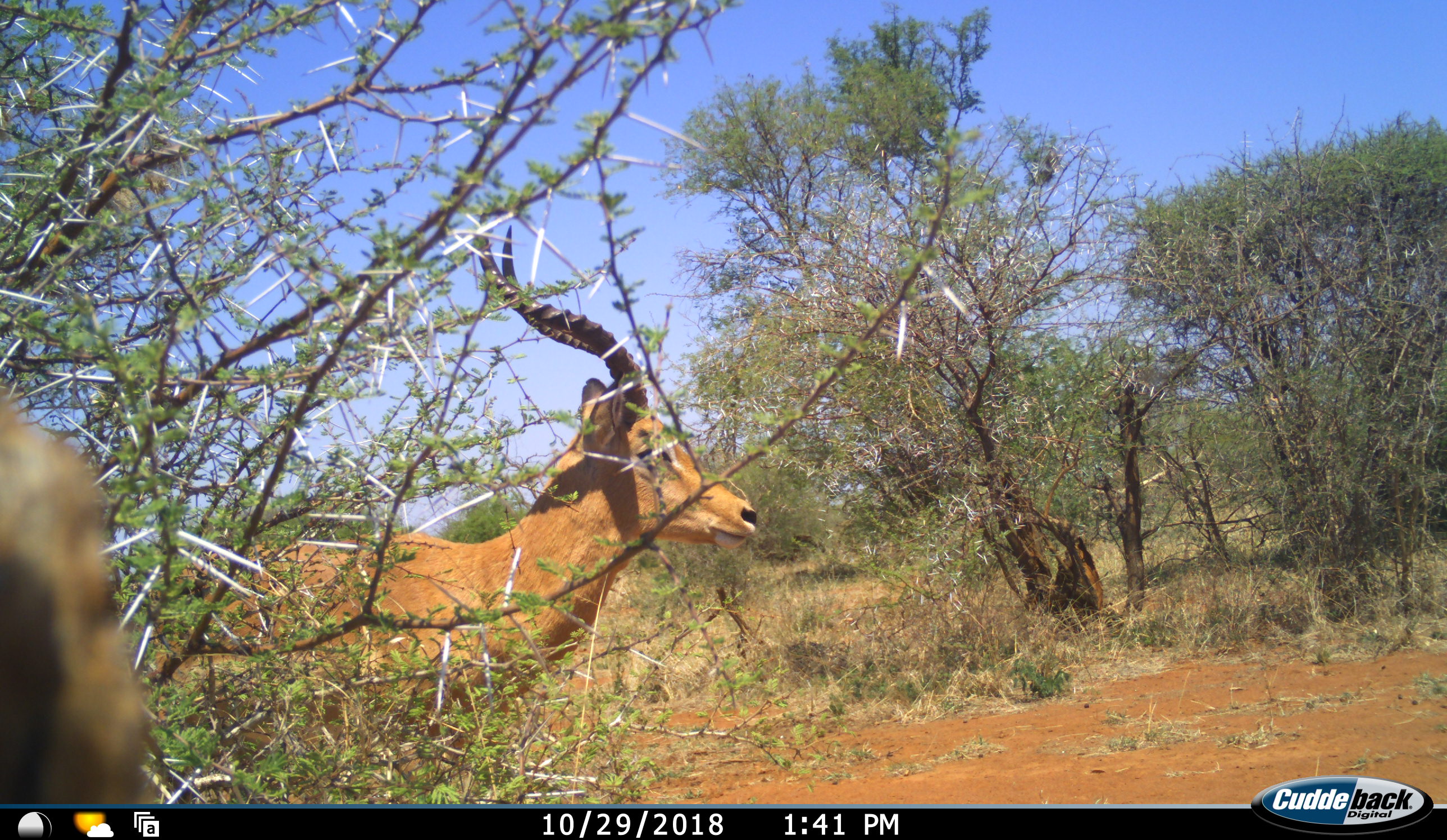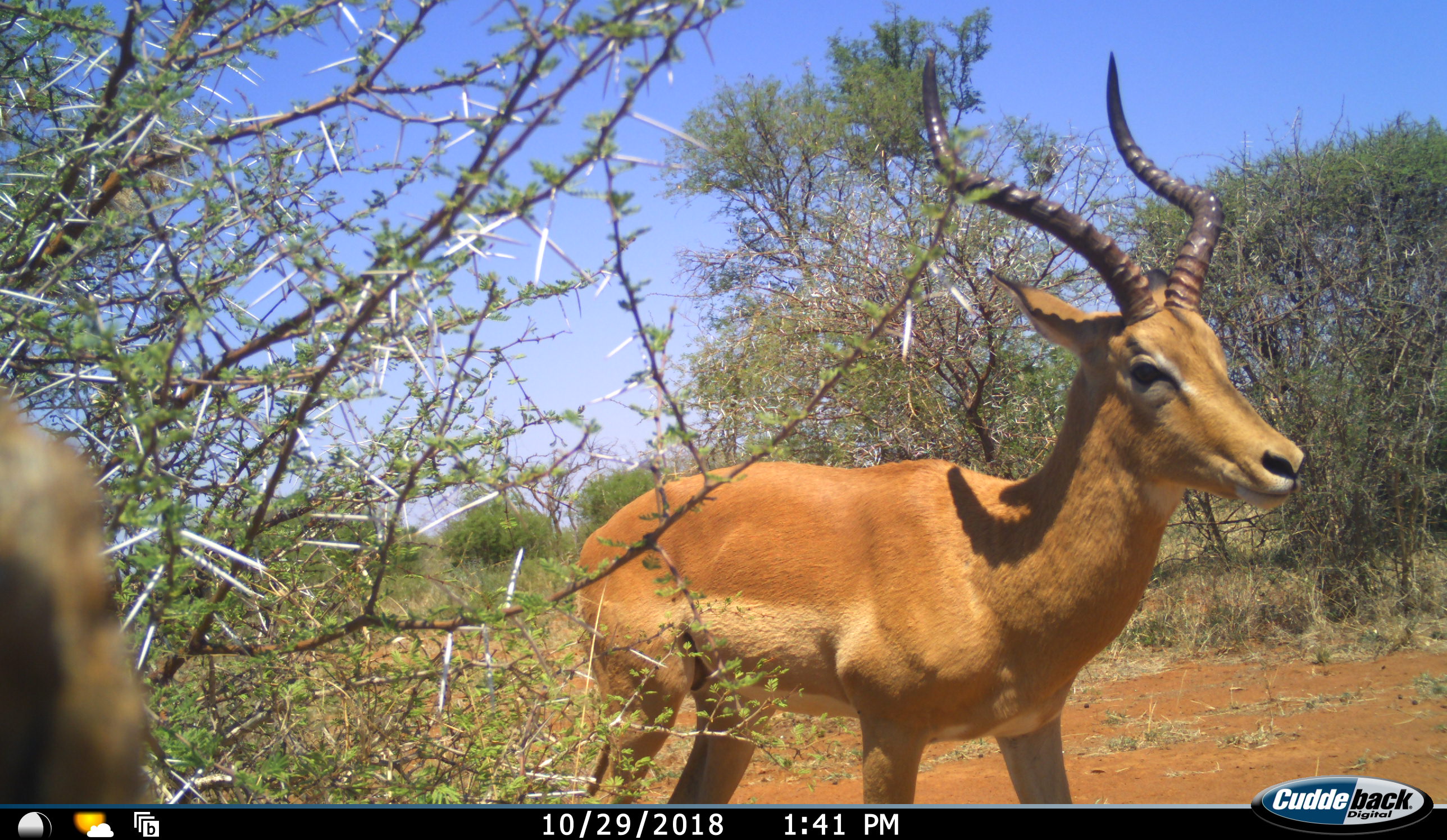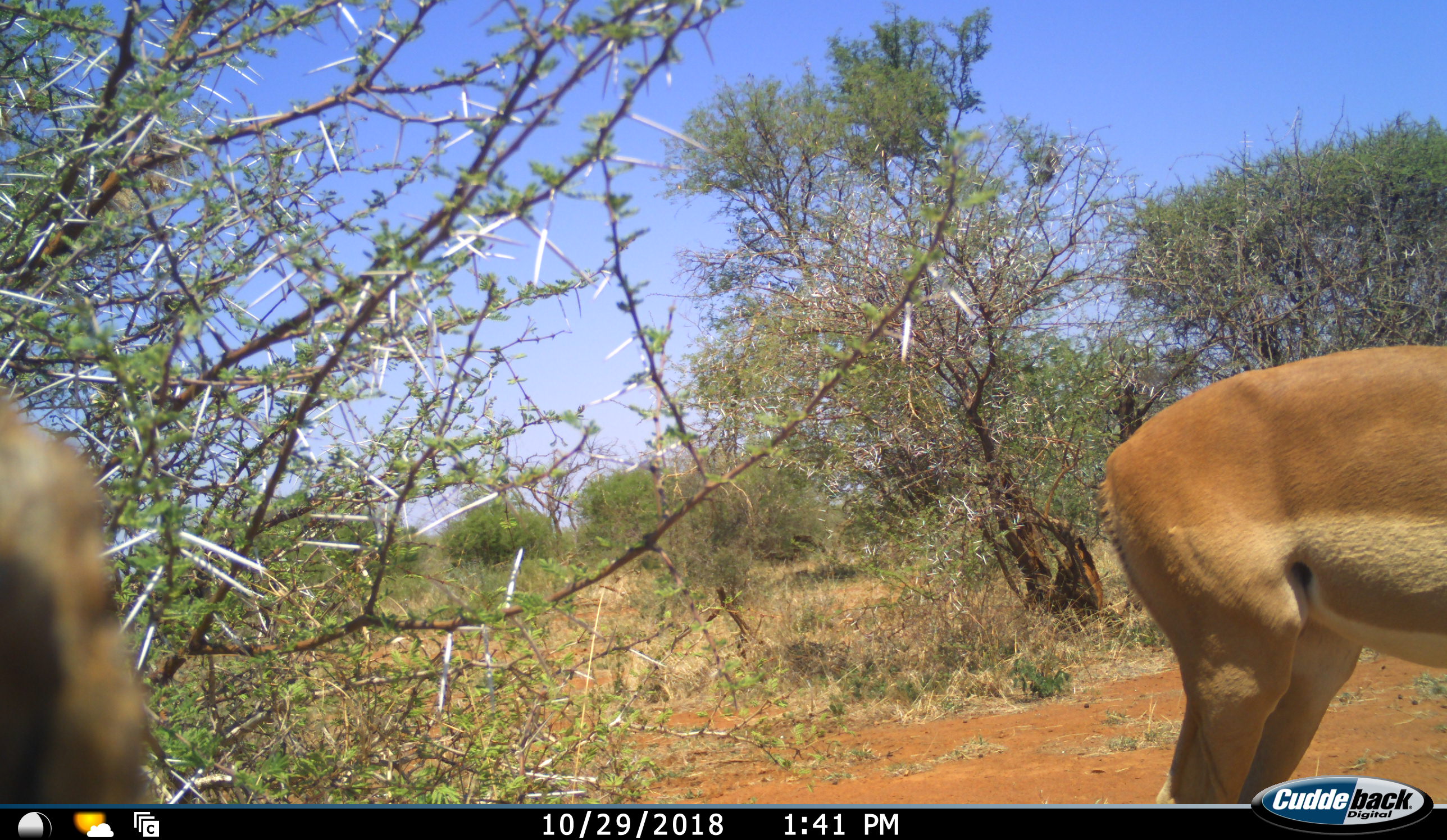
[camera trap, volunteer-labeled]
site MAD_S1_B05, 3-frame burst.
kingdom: Animalia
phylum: Chordata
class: Mammalia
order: Artiodactyla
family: Bovidae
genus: Aepyceros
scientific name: Aepyceros melampus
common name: impala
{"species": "impala (Aepyceros melampus)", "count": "1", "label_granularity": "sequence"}